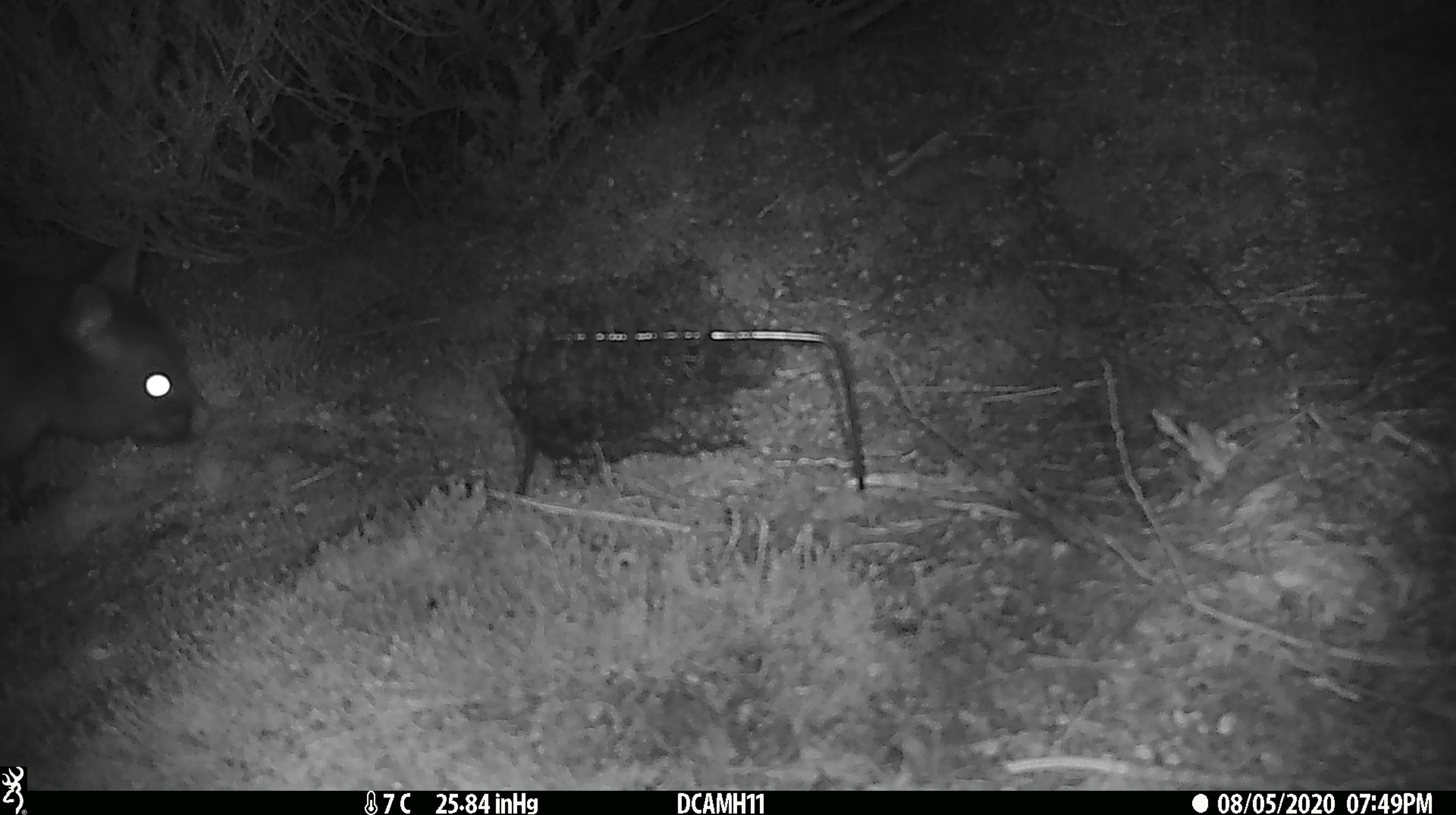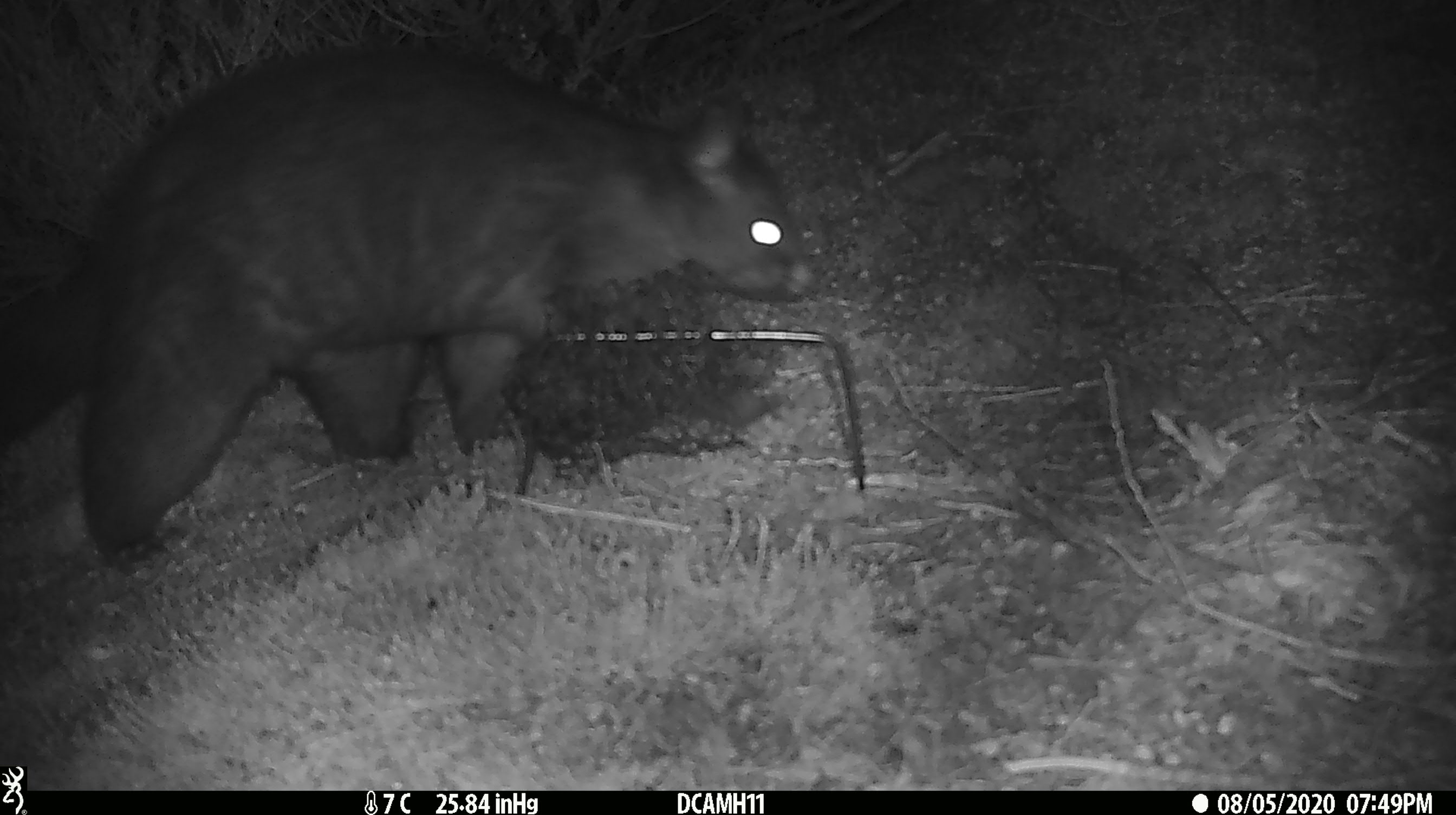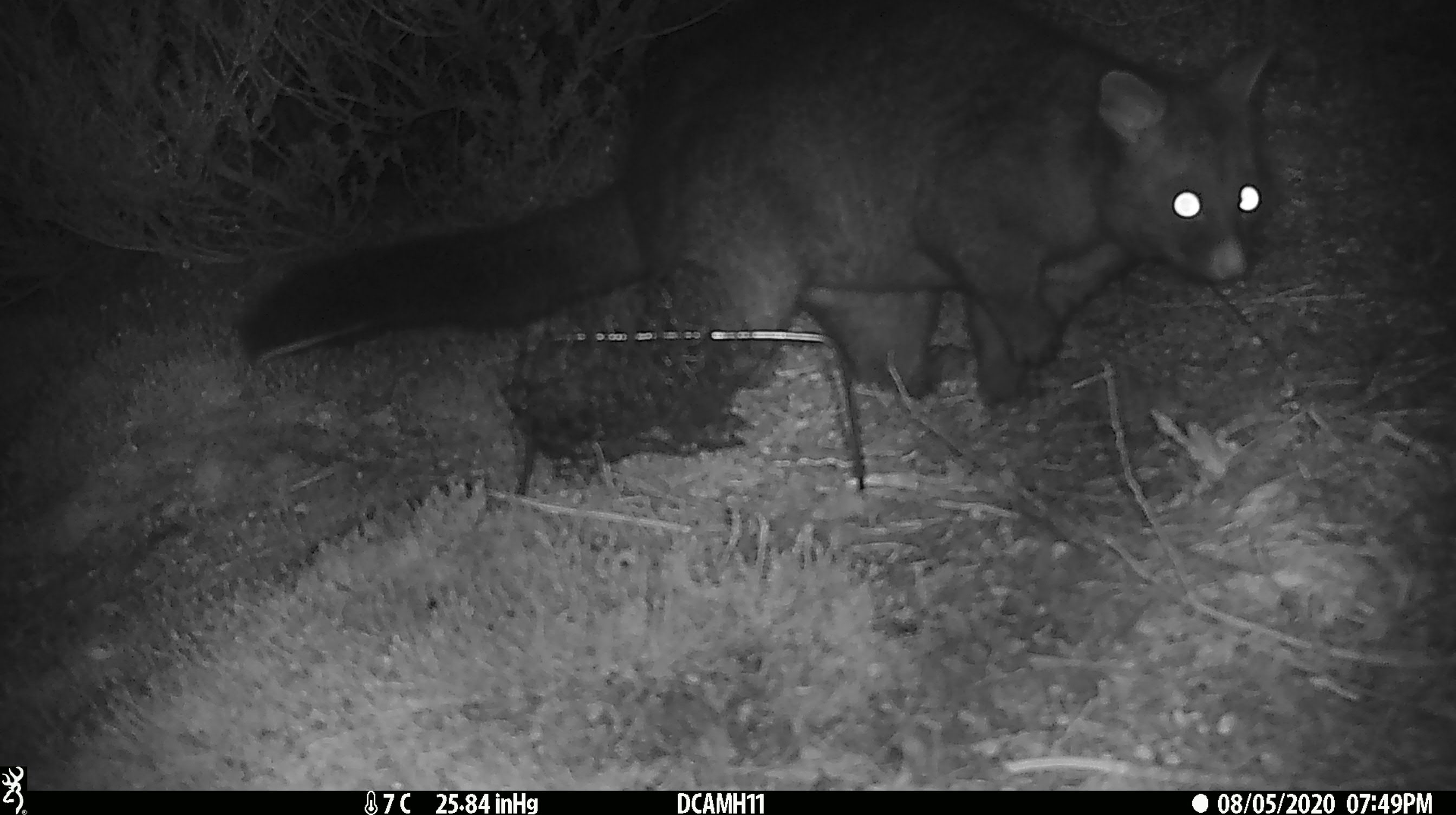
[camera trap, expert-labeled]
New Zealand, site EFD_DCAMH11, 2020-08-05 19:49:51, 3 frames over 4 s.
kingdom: Animalia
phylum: Chordata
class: Mammalia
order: Diprotodontia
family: Phalangeridae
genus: Trichosurus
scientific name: Trichosurus vulpecula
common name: common brushtail possum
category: possum